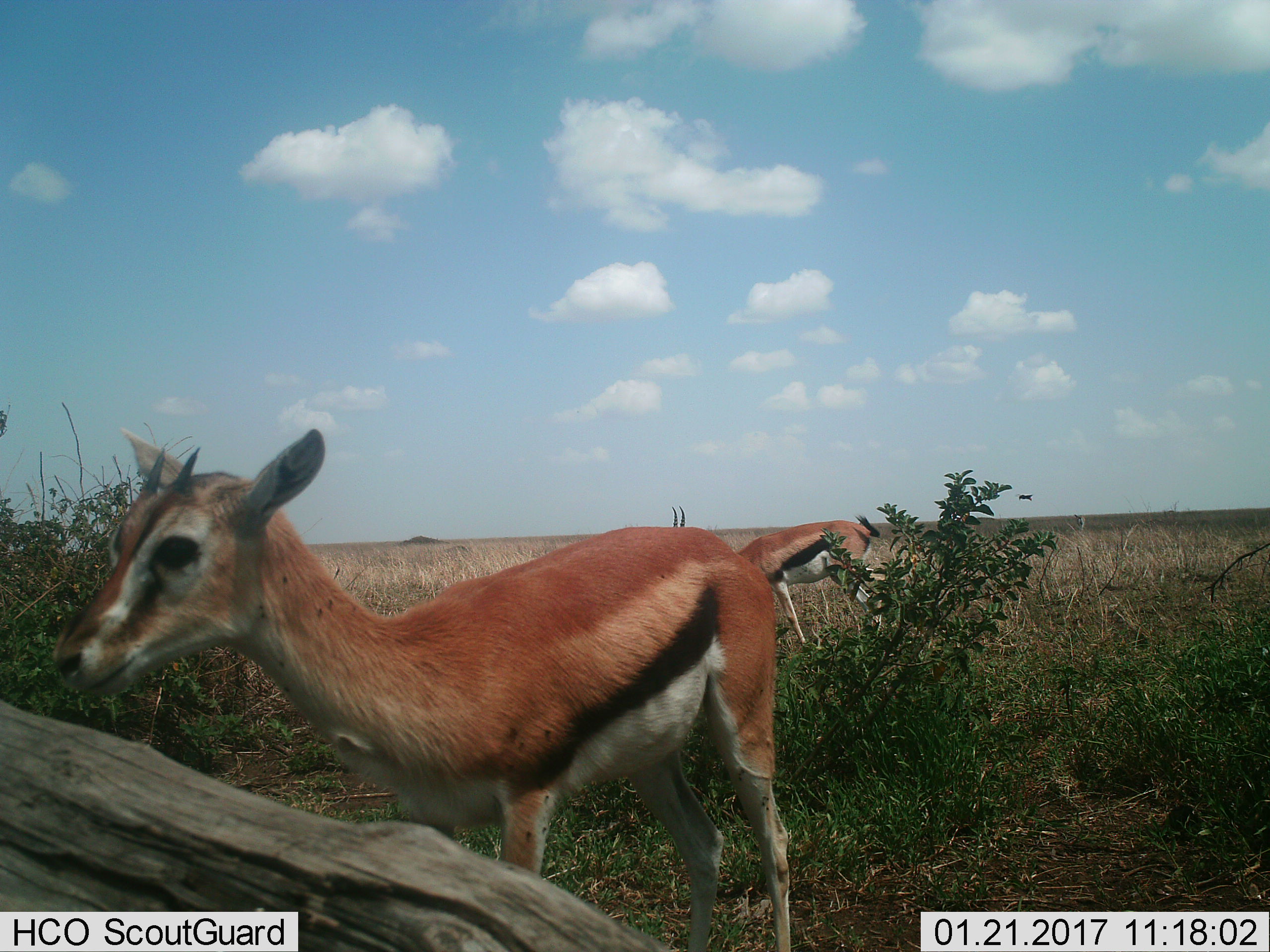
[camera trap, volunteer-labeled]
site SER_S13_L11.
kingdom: Animalia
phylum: Chordata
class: Mammalia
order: Artiodactyla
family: Bovidae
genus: Eudorcas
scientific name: Eudorcas thomsonii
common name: thomson's gazelle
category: gazellethomsons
Gazellethomsons (thomson's gazelle) (Eudorcas thomsonii), count 2. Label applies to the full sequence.